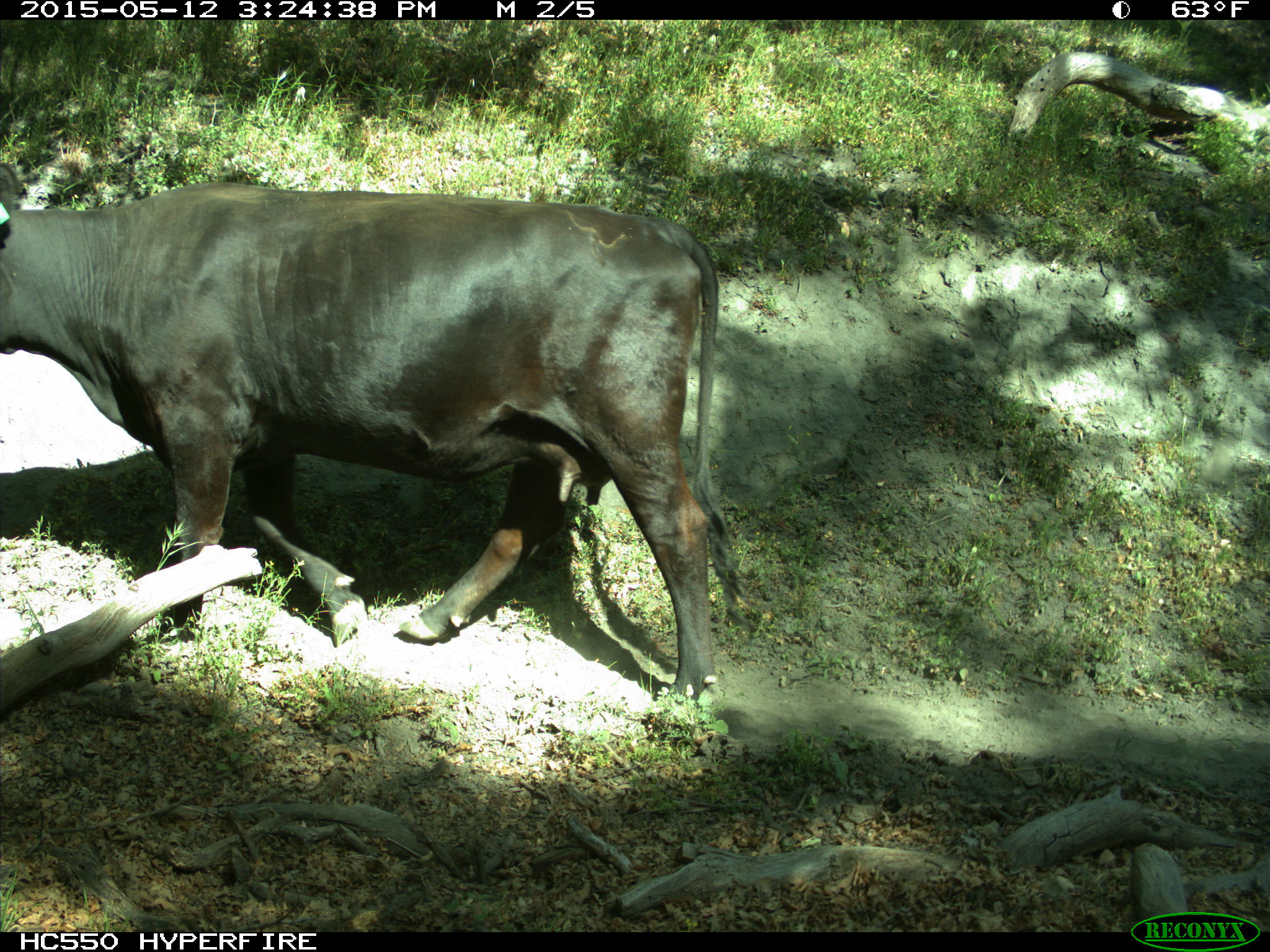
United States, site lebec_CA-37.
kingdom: Animalia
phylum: Chordata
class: Mammalia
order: Artiodactyla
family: Bovidae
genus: Bos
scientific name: Bos taurus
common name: domestic cow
Bos taurus (domestic cow).